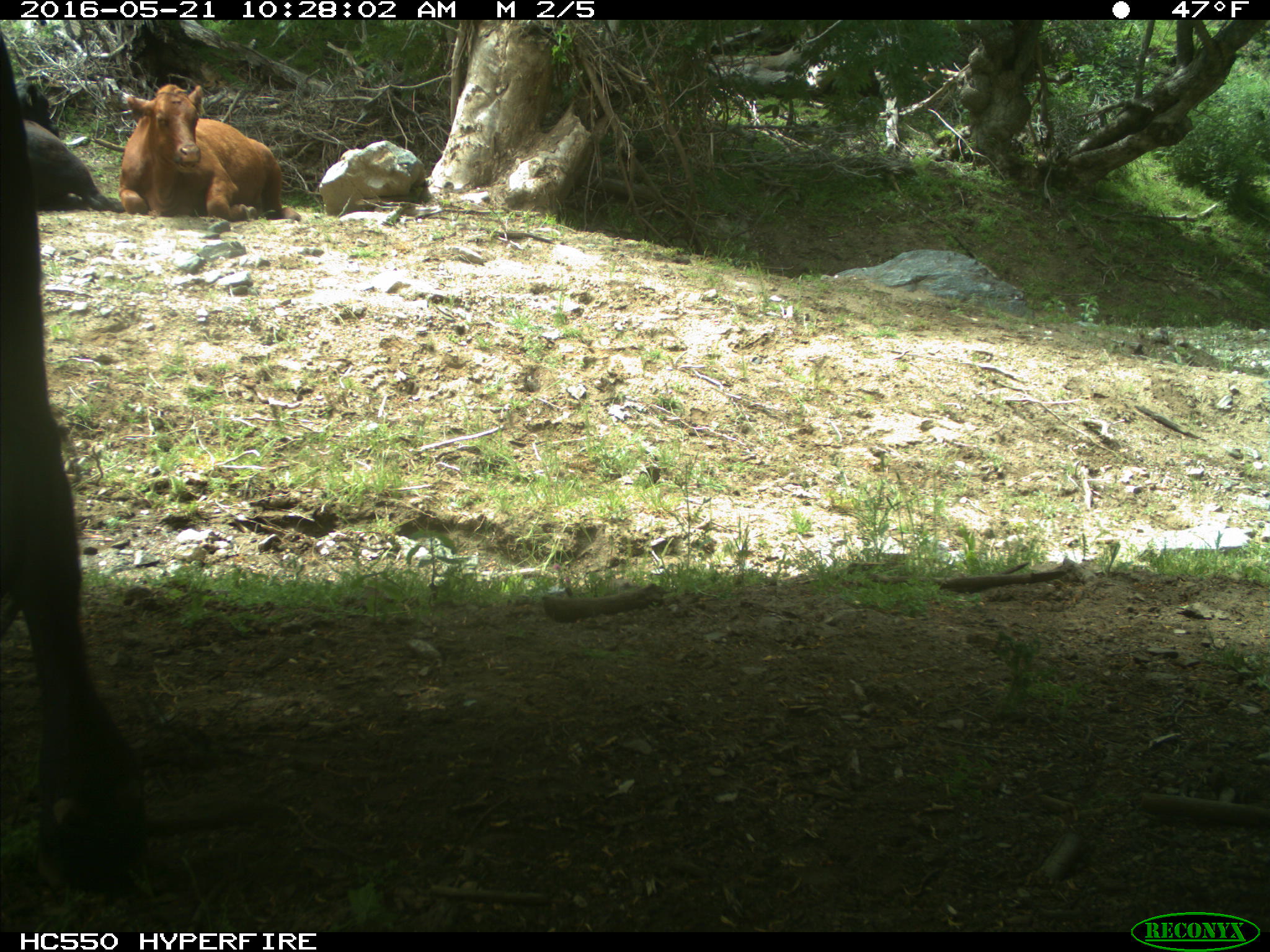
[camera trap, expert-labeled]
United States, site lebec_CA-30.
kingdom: Animalia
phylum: Chordata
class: Mammalia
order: Artiodactyla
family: Bovidae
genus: Bos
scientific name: Bos taurus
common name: domestic cow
Bos taurus (domestic cow).